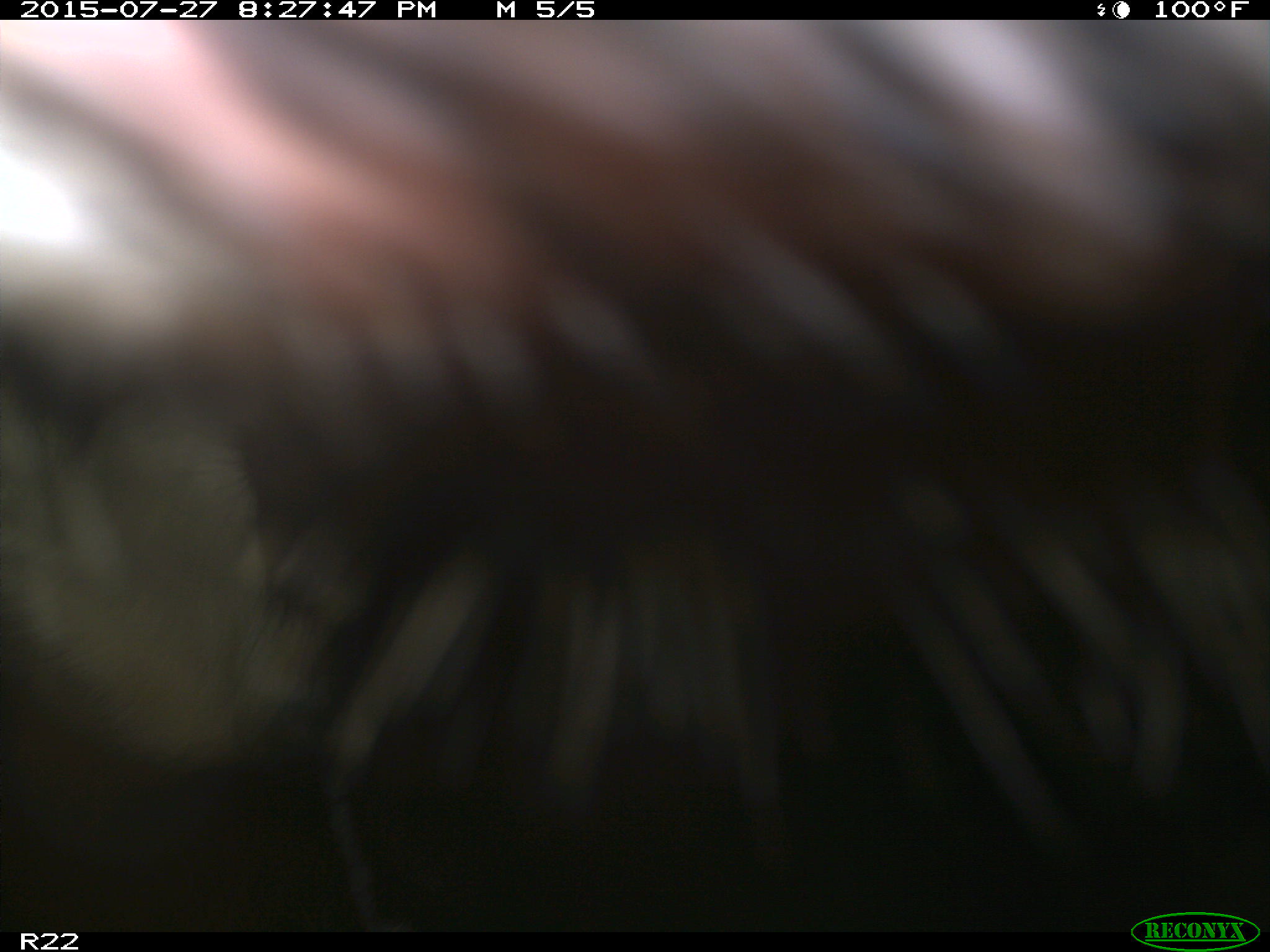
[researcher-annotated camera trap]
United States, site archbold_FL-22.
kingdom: Animalia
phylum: Chordata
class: Mammalia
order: Artiodactyla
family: Bovidae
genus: Bos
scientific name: Bos taurus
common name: domestic cow